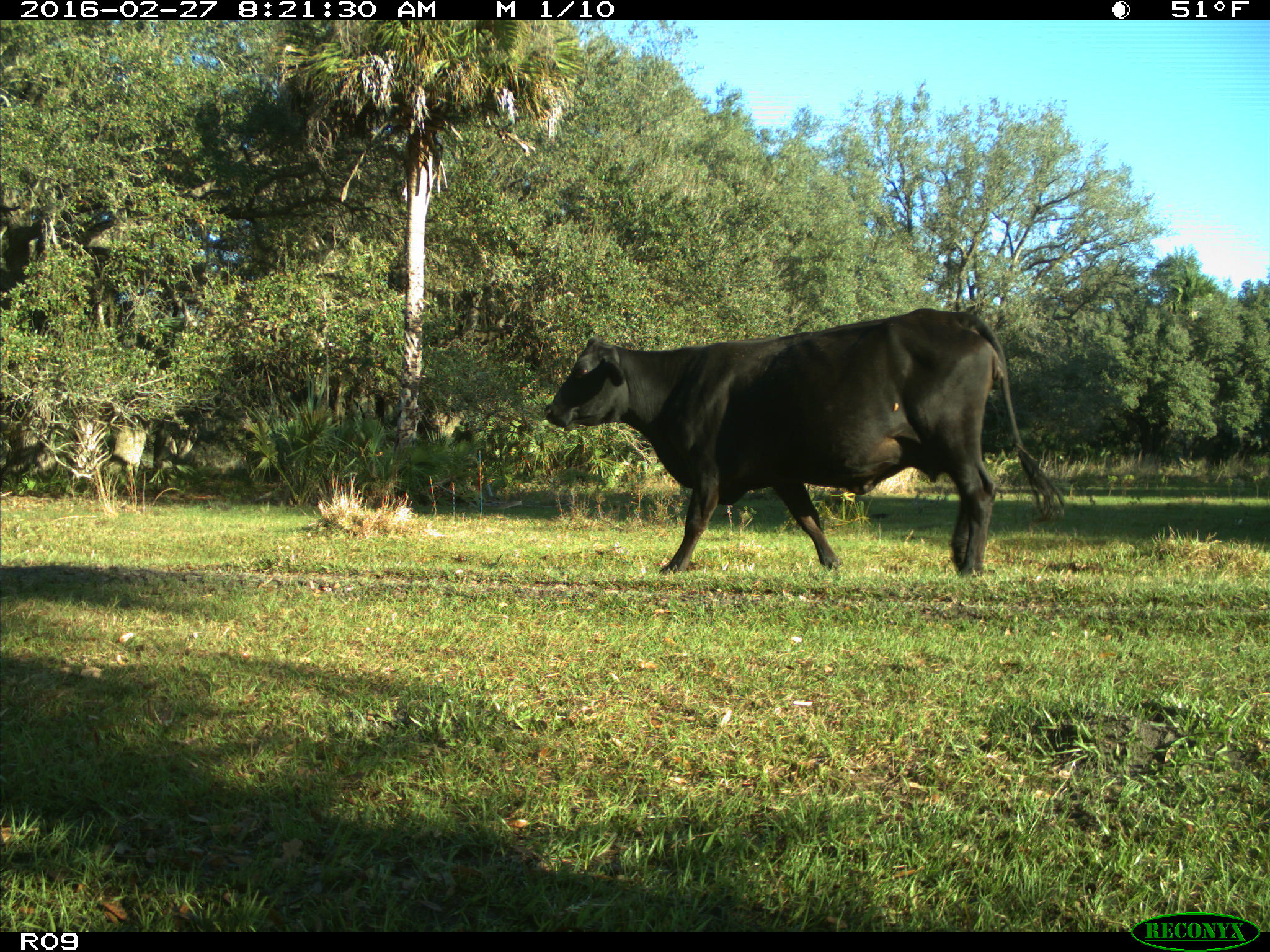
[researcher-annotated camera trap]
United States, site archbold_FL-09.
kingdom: Animalia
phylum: Chordata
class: Mammalia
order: Artiodactyla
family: Bovidae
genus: Bos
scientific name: Bos taurus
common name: domestic cow